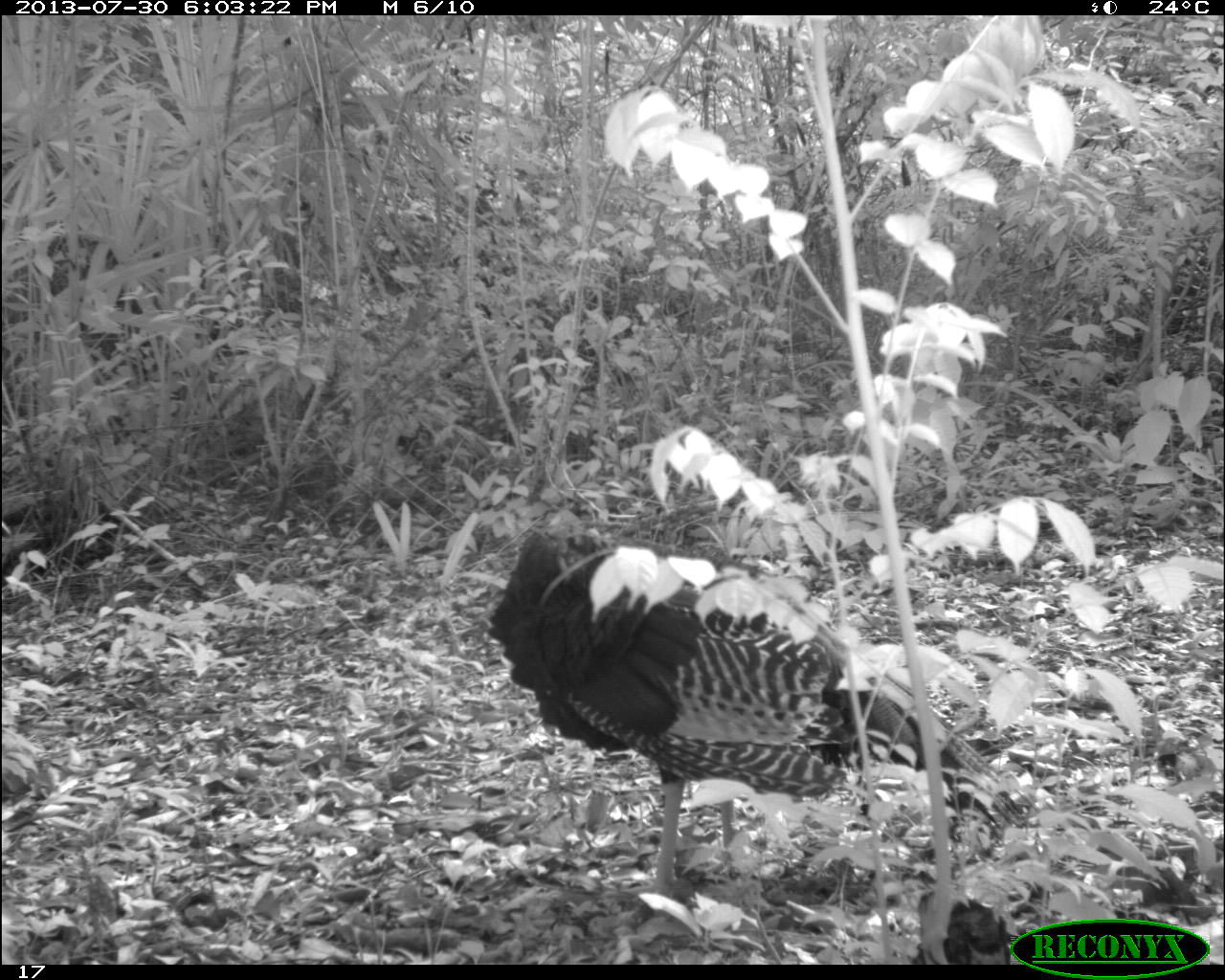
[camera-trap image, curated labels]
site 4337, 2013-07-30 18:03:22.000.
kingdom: Animalia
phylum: Chordata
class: Aves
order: Galliformes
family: Phasianidae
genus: Meleagris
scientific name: Meleagris ocellata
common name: ocellated turkey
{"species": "Meleagris ocellata (ocellated turkey)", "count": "2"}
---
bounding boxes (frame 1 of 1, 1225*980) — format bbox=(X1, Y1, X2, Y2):
meleagris ocellata: bbox=(484, 524, 1028, 890)